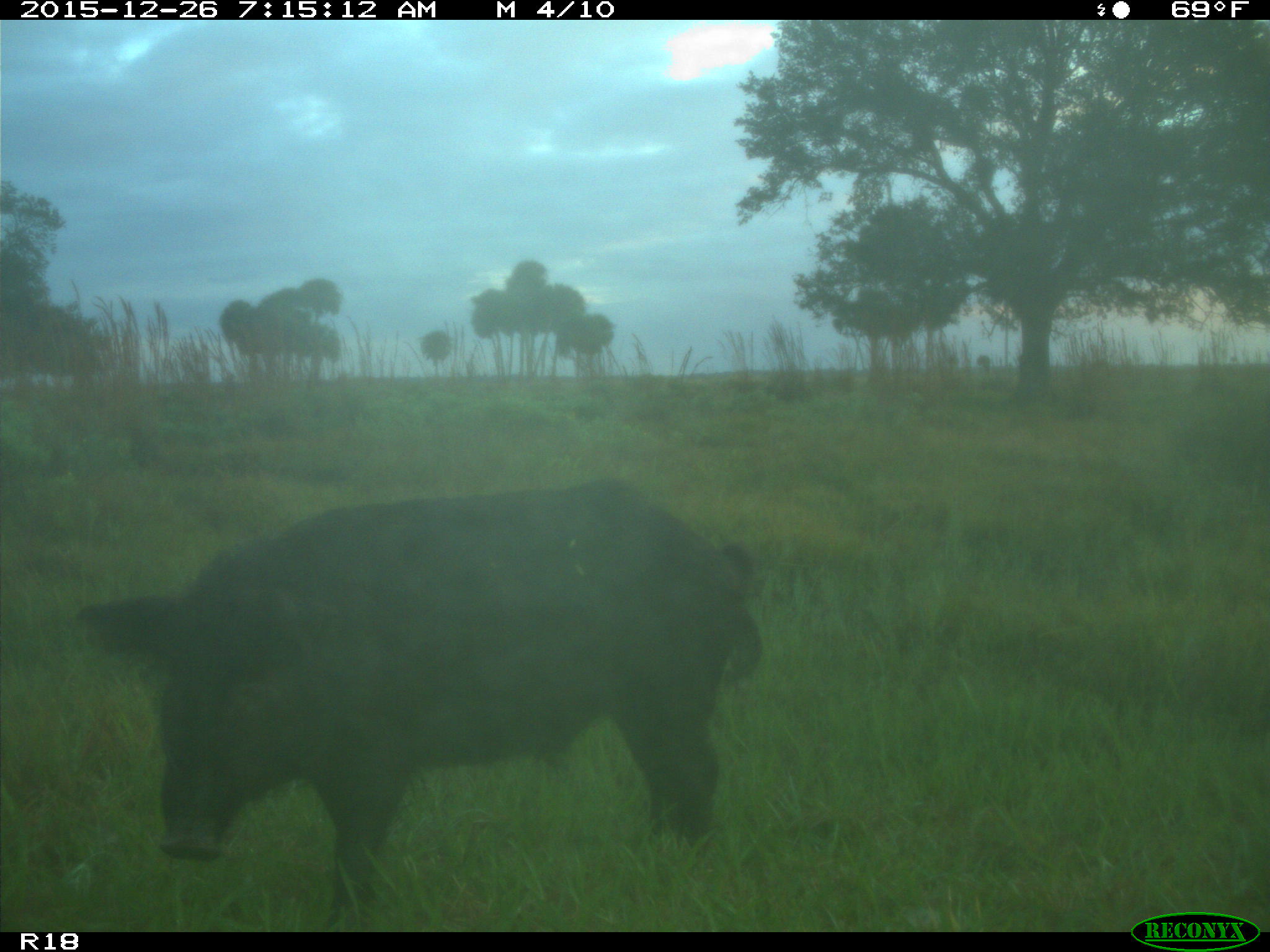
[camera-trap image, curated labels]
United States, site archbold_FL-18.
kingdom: Animalia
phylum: Chordata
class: Mammalia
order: Artiodactyla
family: Suidae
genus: Sus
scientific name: Sus scrofa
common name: wild boar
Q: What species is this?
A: Sus scrofa (wild boar).